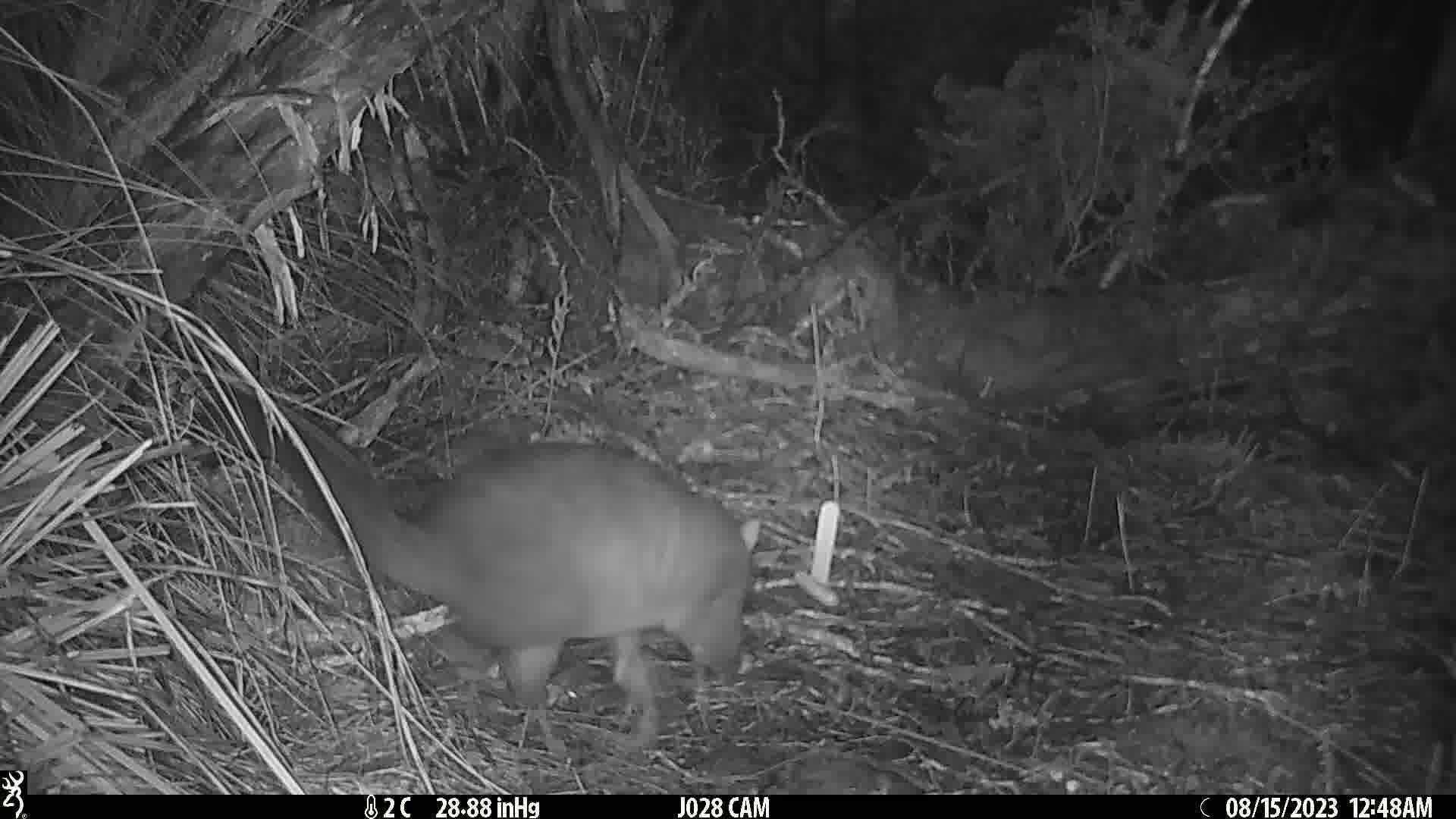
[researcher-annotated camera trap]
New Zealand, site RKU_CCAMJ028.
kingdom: Animalia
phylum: Chordata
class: Mammalia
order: Diprotodontia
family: Phalangeridae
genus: Trichosurus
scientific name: Trichosurus vulpecula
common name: common brushtail possum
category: possum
Possum (common brushtail possum) (Trichosurus vulpecula).